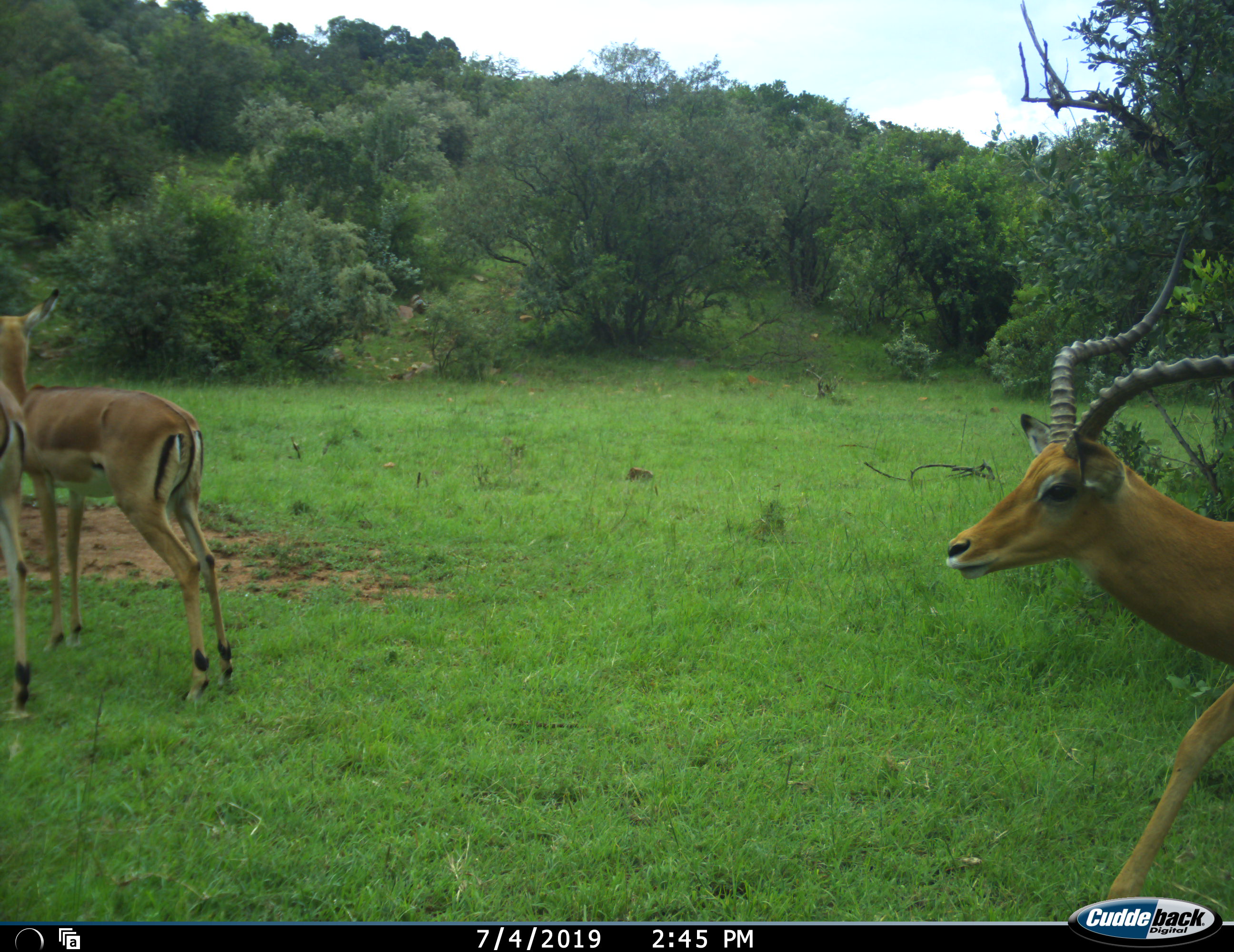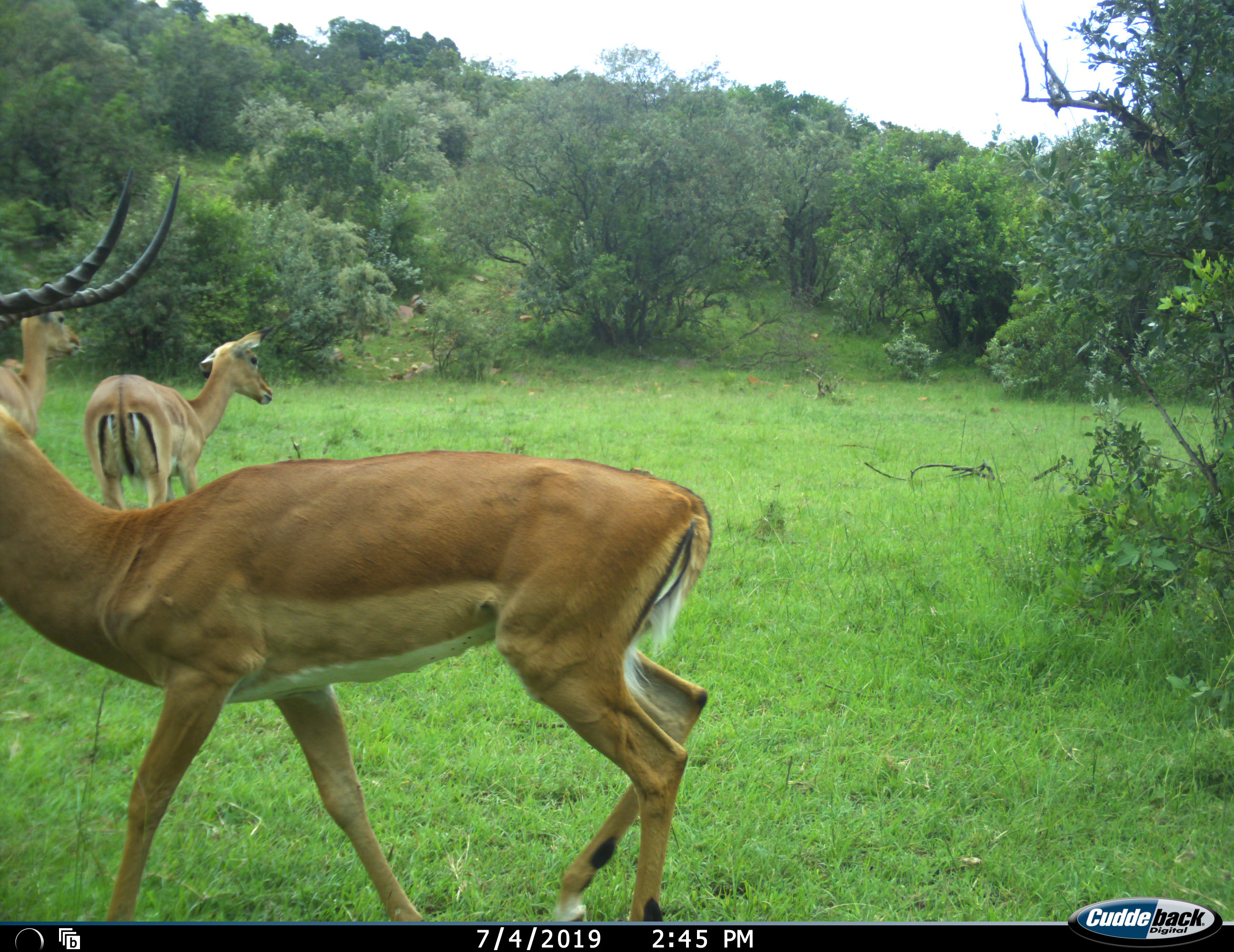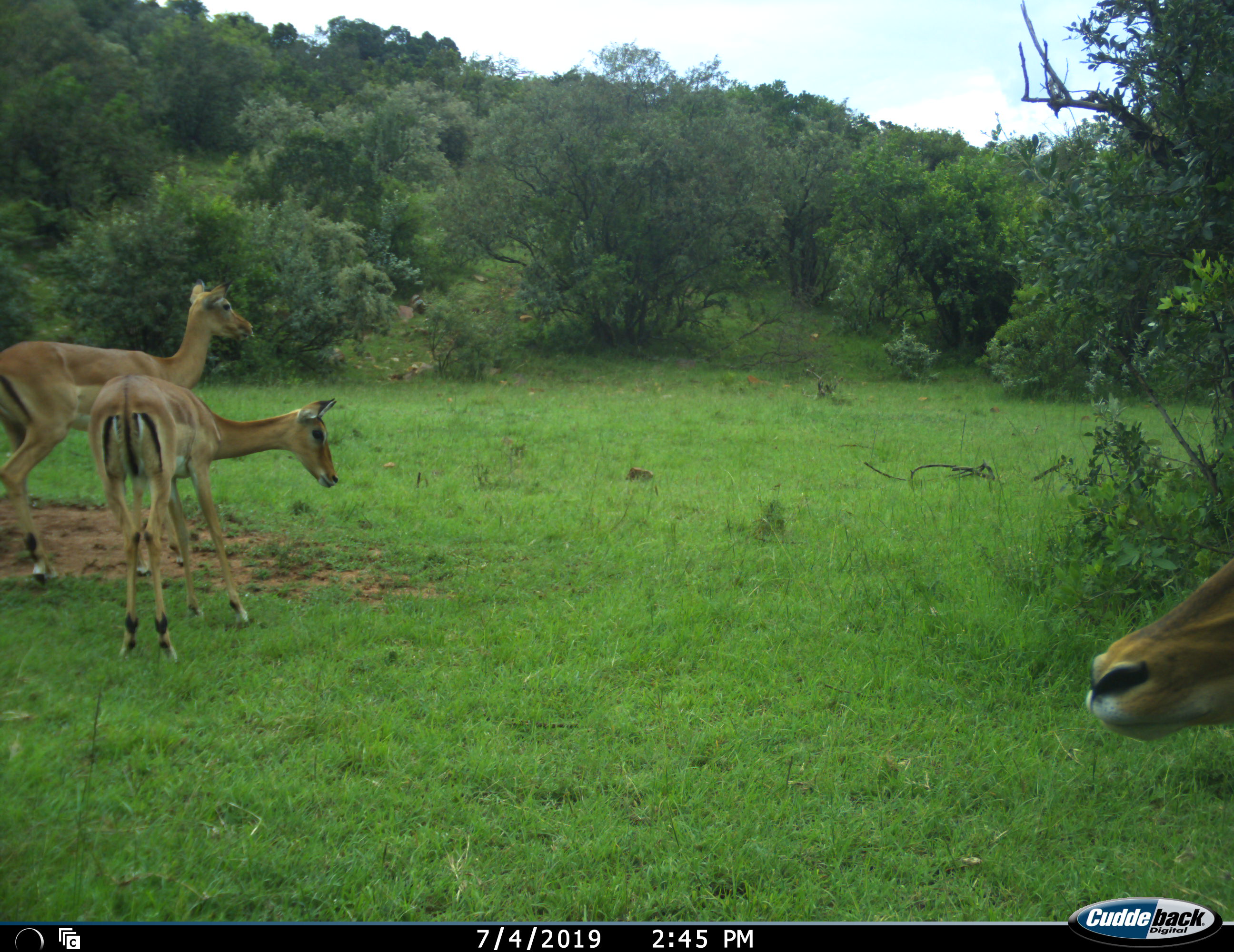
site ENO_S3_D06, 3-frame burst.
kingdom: Animalia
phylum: Chordata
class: Mammalia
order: Artiodactyla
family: Bovidae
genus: Aepyceros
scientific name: Aepyceros melampus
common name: impala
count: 3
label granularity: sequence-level